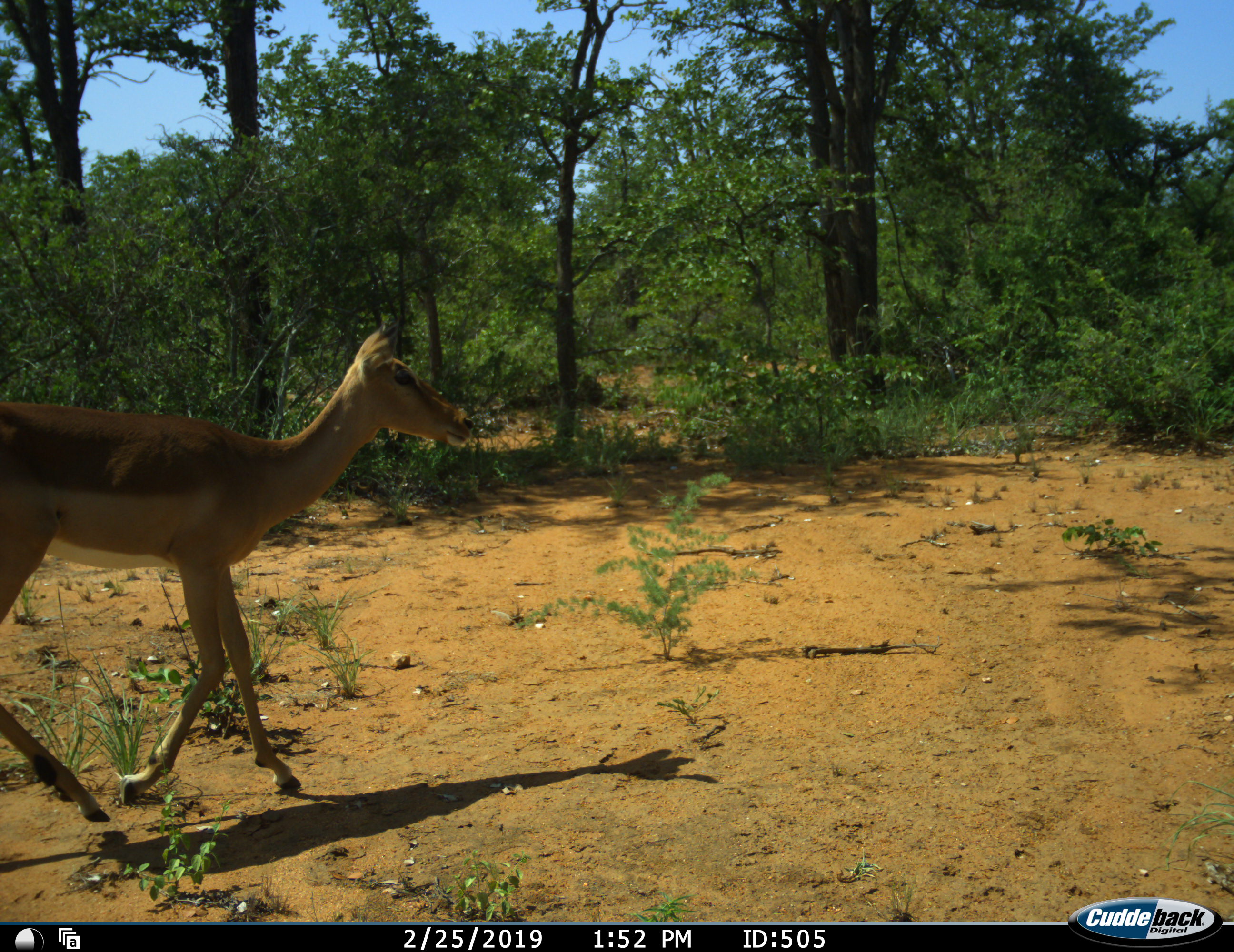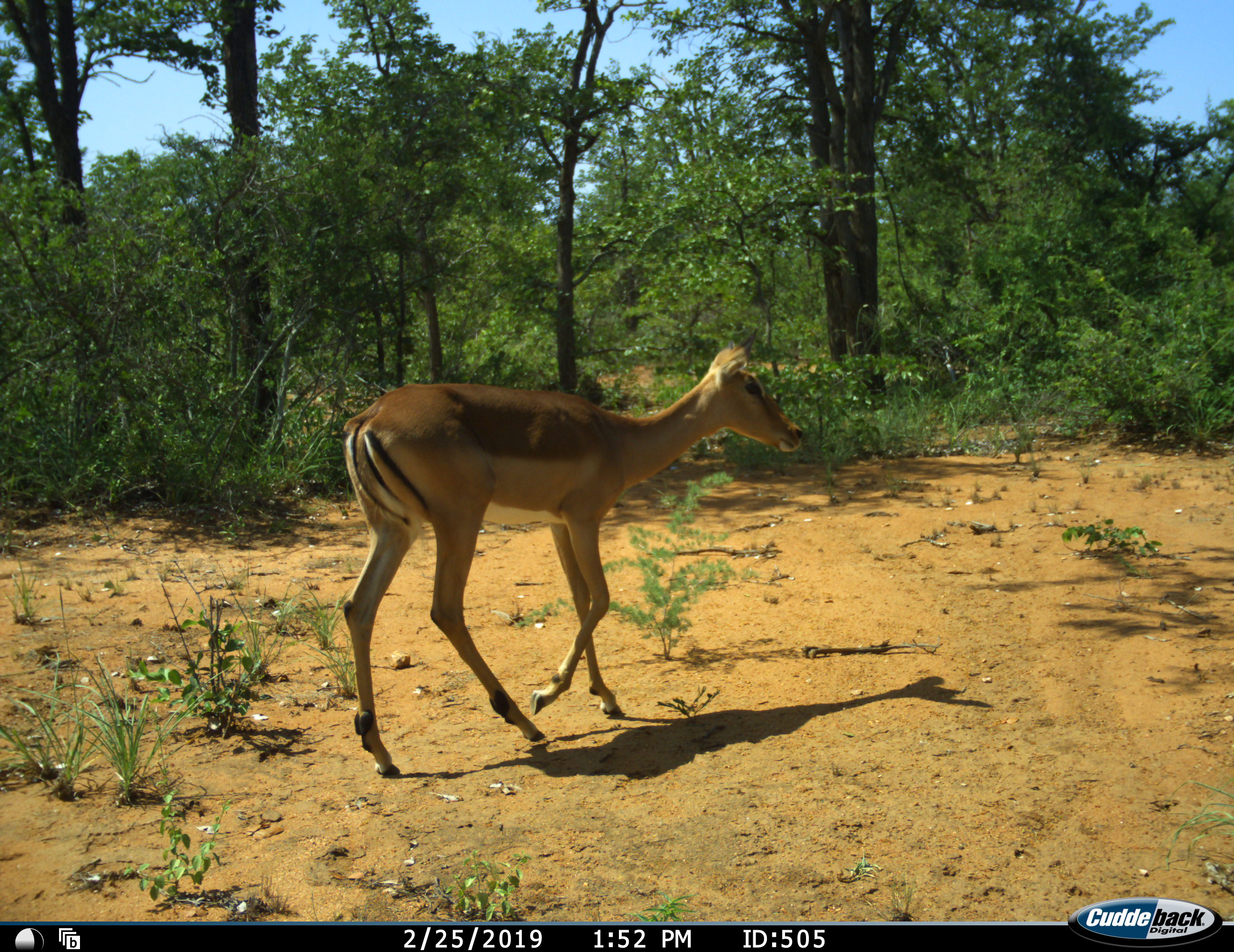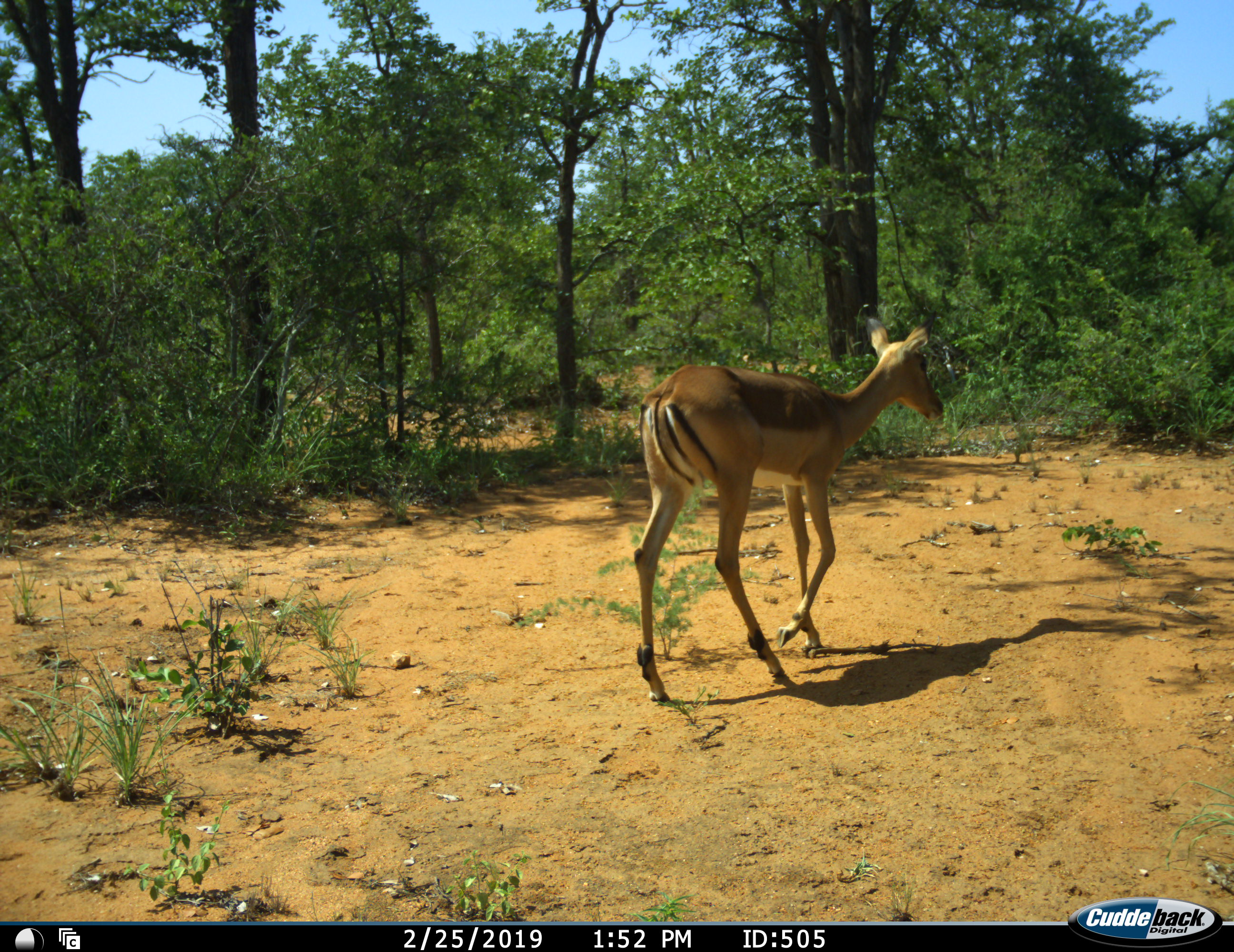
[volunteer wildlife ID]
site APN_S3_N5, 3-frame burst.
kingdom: Animalia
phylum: Chordata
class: Mammalia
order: Artiodactyla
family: Bovidae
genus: Aepyceros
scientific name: Aepyceros melampus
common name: impala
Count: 1.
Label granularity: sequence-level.